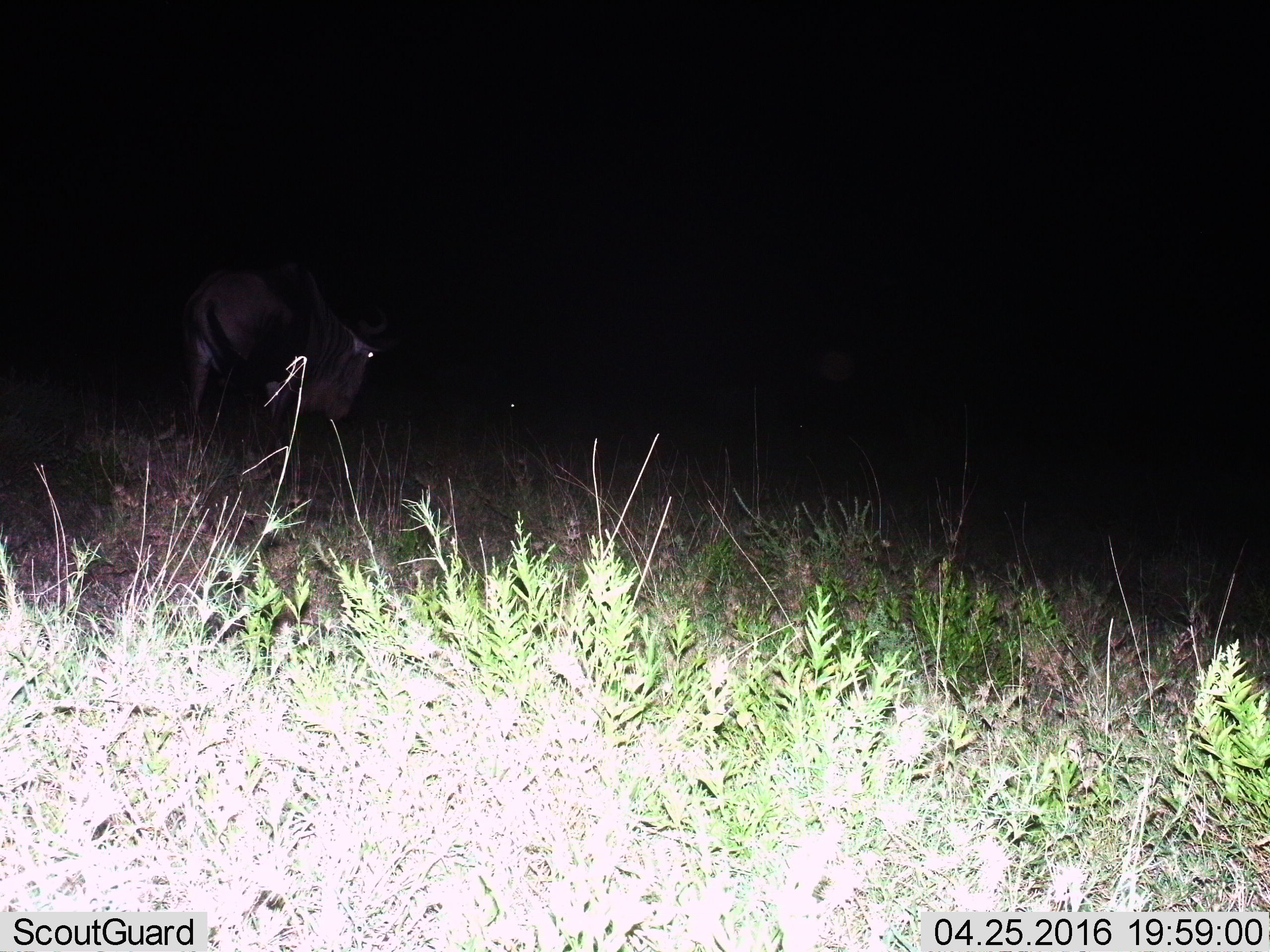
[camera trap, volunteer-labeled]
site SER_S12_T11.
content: unidentified animal